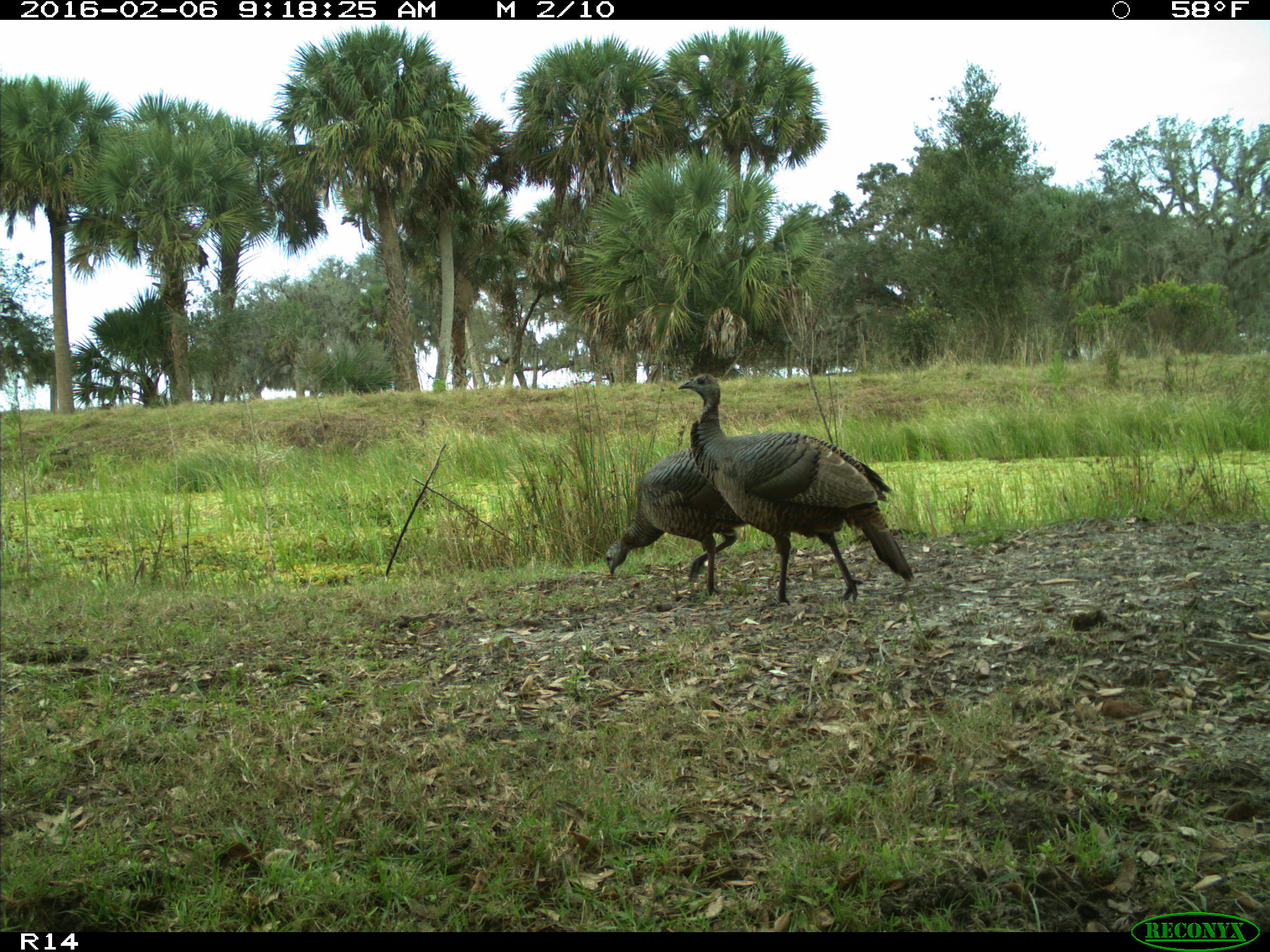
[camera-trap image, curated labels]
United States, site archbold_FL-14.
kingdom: Animalia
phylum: Chordata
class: Aves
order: Galliformes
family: Phasianidae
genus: Meleagris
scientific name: Meleagris gallopavo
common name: wild turkey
Meleagris gallopavo (wild turkey).